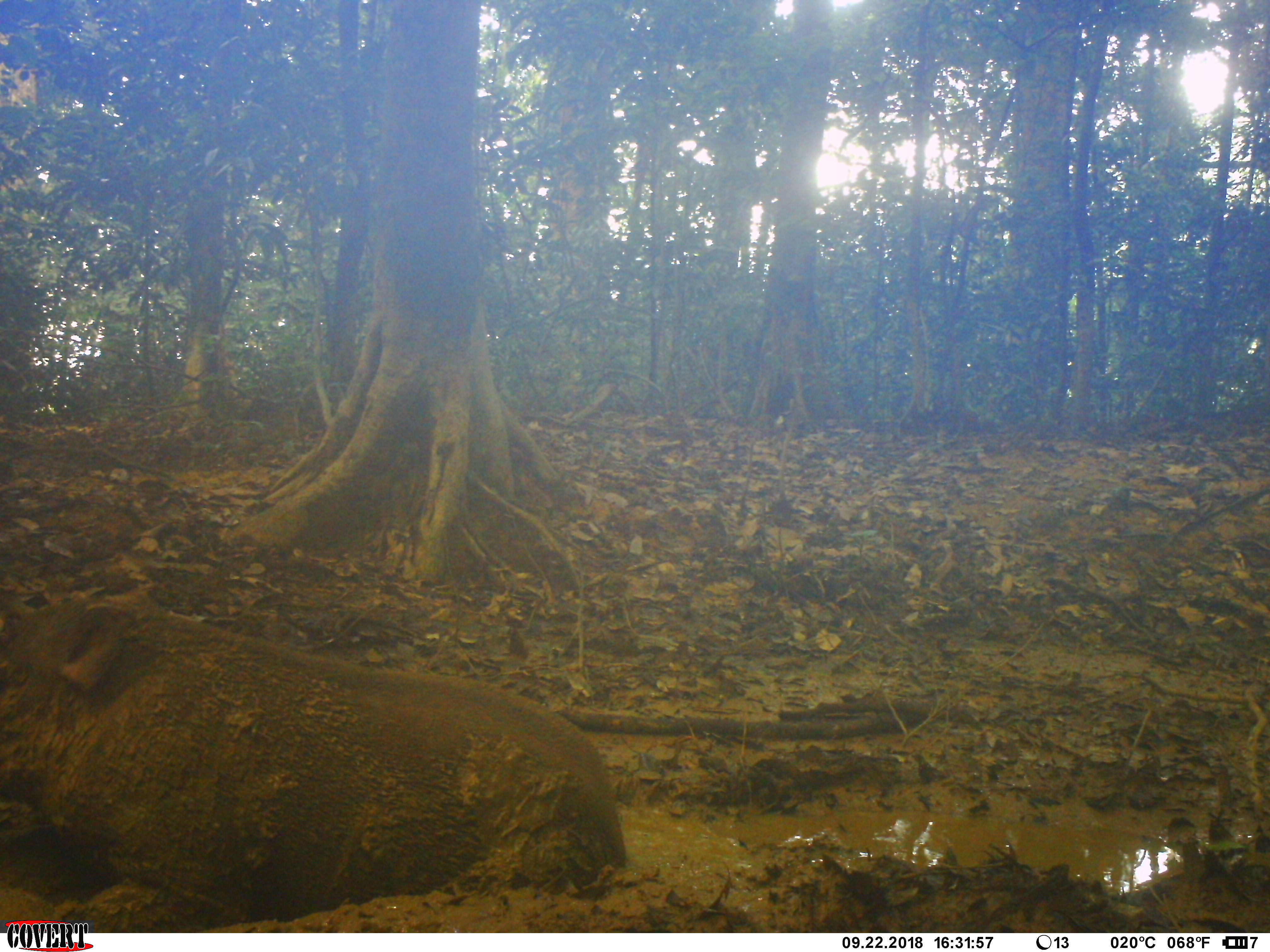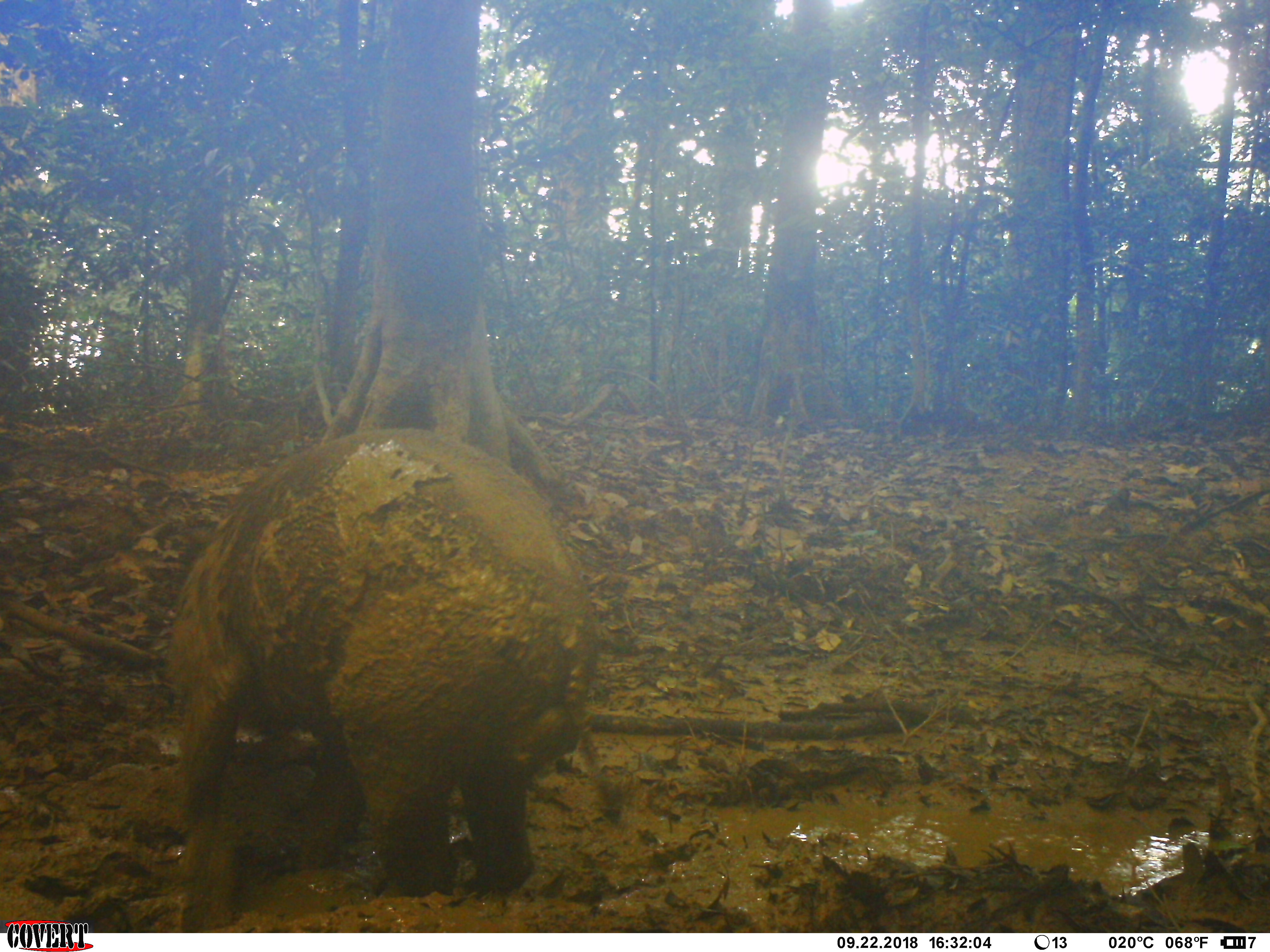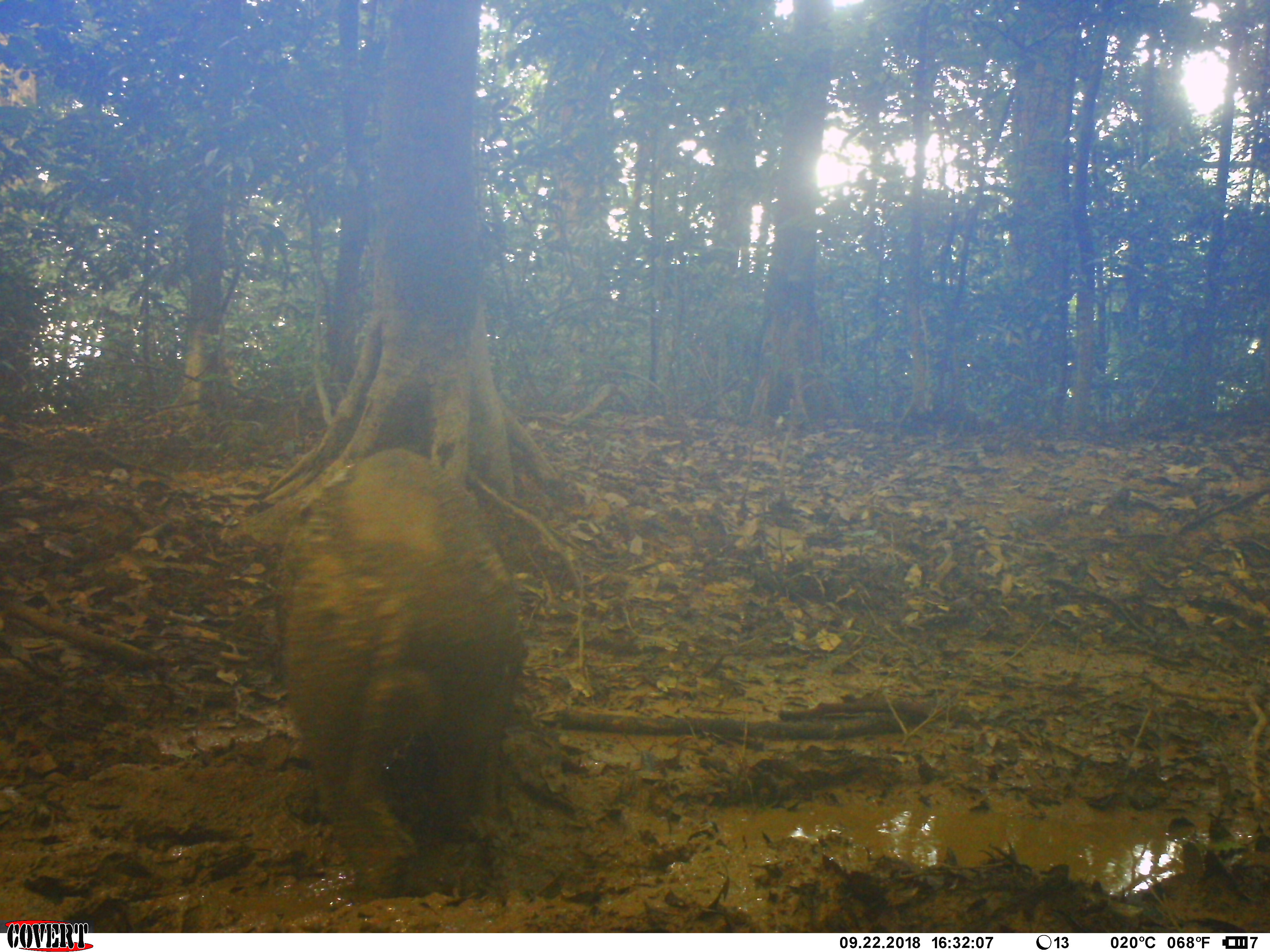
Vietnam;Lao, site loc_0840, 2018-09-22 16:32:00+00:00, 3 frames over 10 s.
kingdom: Animalia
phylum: Chordata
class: Mammalia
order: Artiodactyla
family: Suidae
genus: Sus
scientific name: Sus scrofa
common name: eurasian wild pig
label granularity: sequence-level